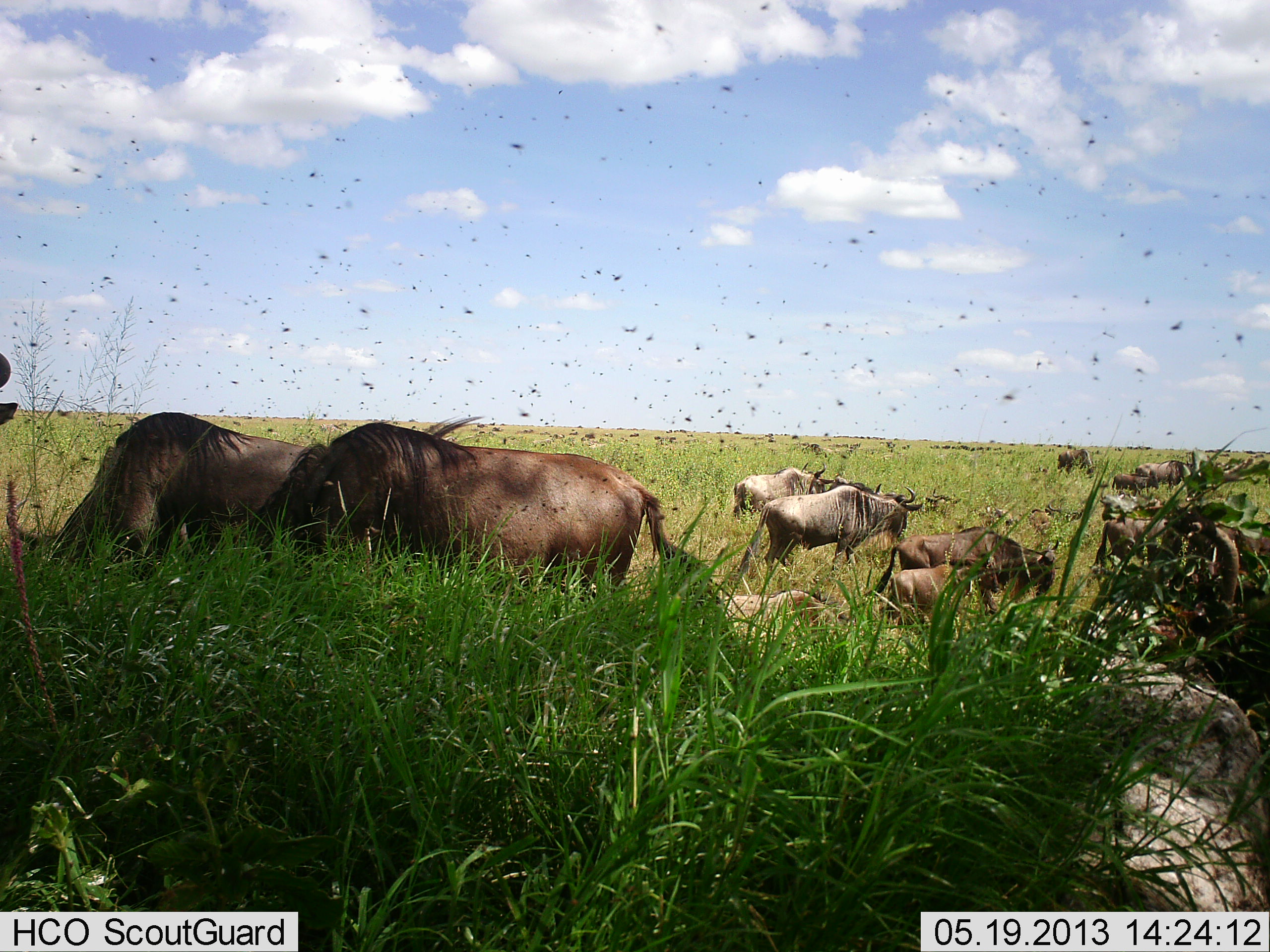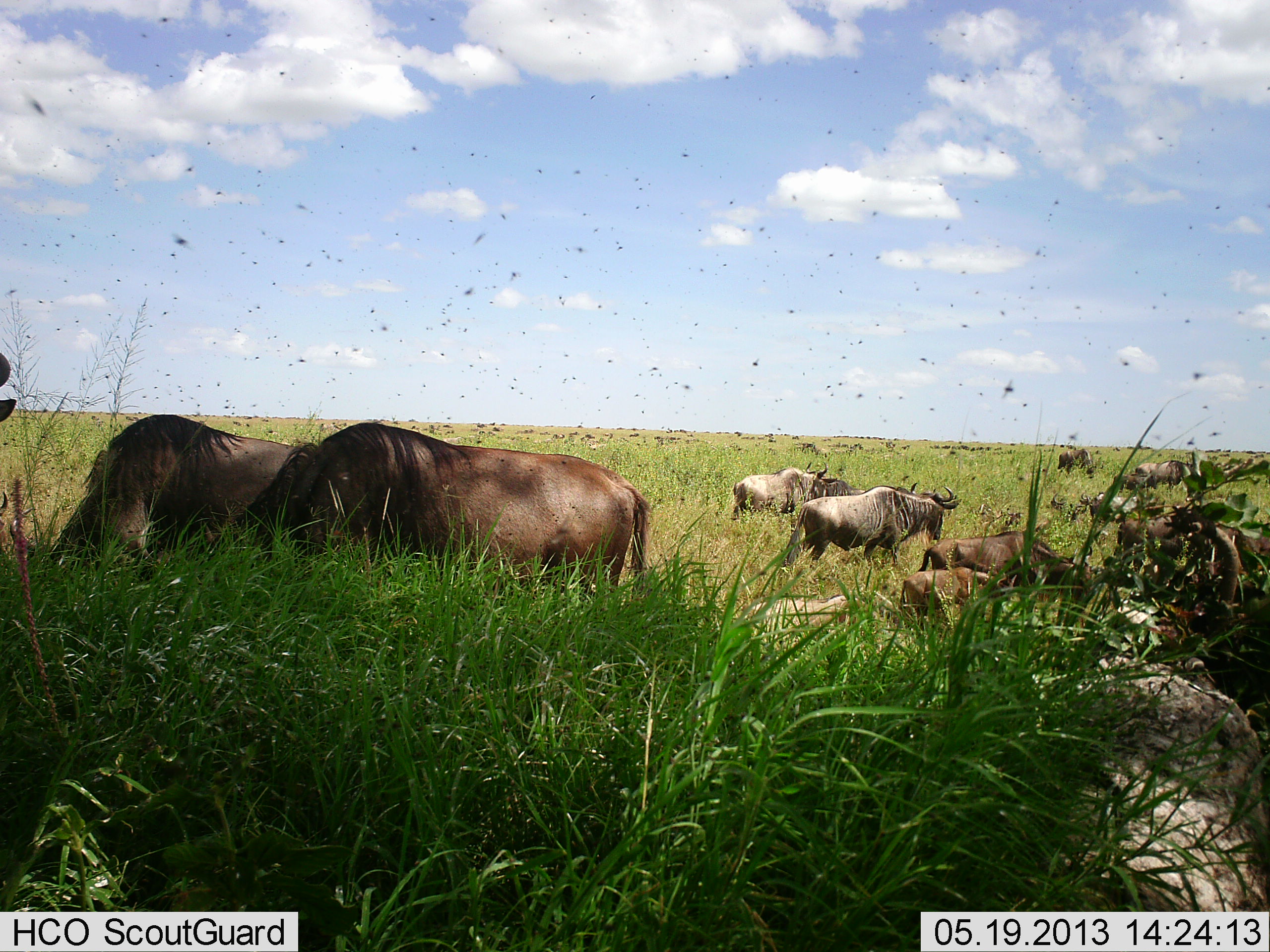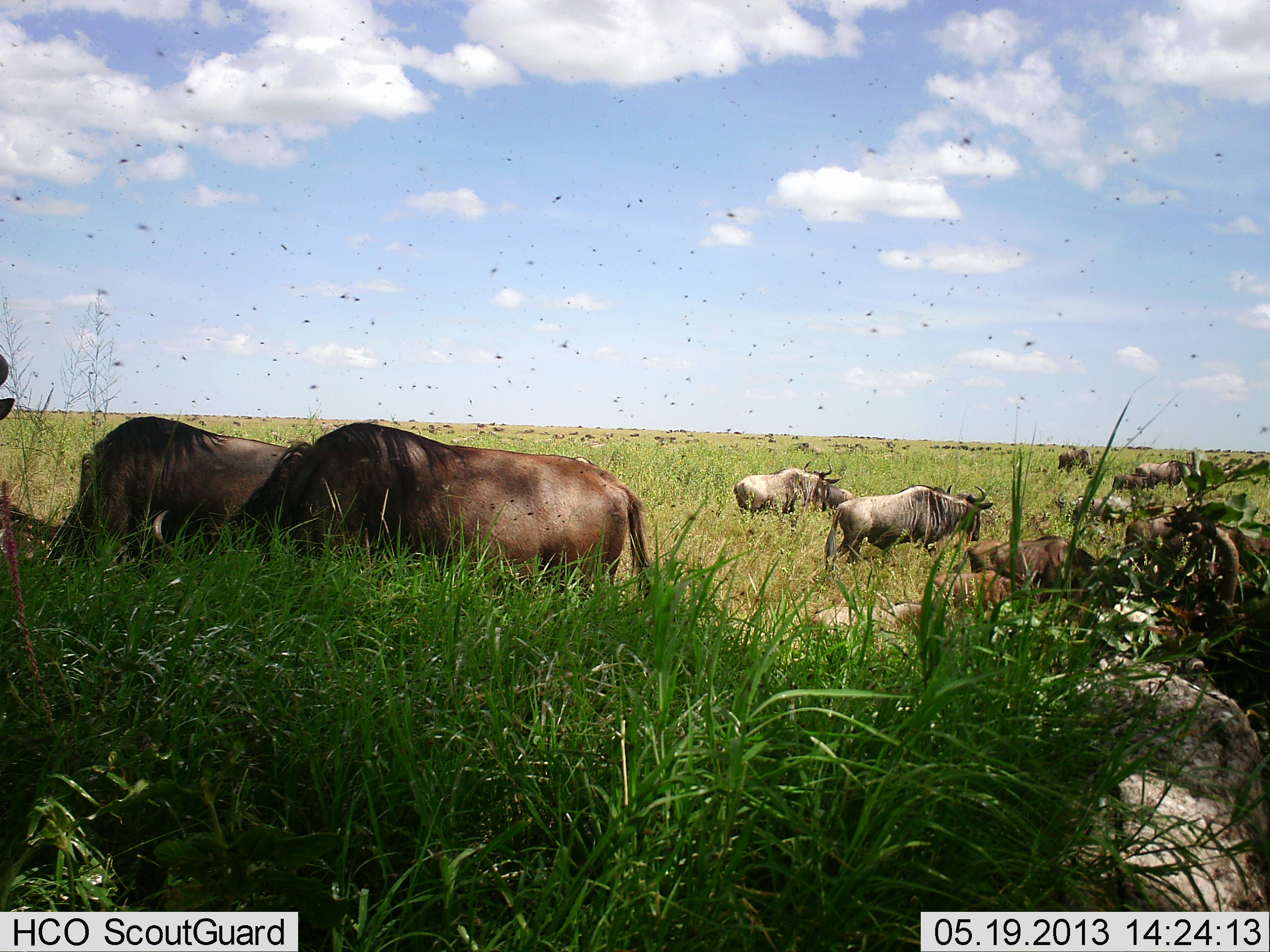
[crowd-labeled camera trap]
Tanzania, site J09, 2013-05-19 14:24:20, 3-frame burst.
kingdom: Animalia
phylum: Chordata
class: Mammalia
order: Artiodactyla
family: Bovidae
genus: Connochaetes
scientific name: Connochaetes taurinus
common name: blue wildebeest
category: wildebeest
Wildebeest (blue wildebeest) (Connochaetes taurinus), count 11-50. Behavior (volunteer vote fractions): standing 40%, resting 20%, moving 30%, interacting 0%. Young present (vote fraction): 30%. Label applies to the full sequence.